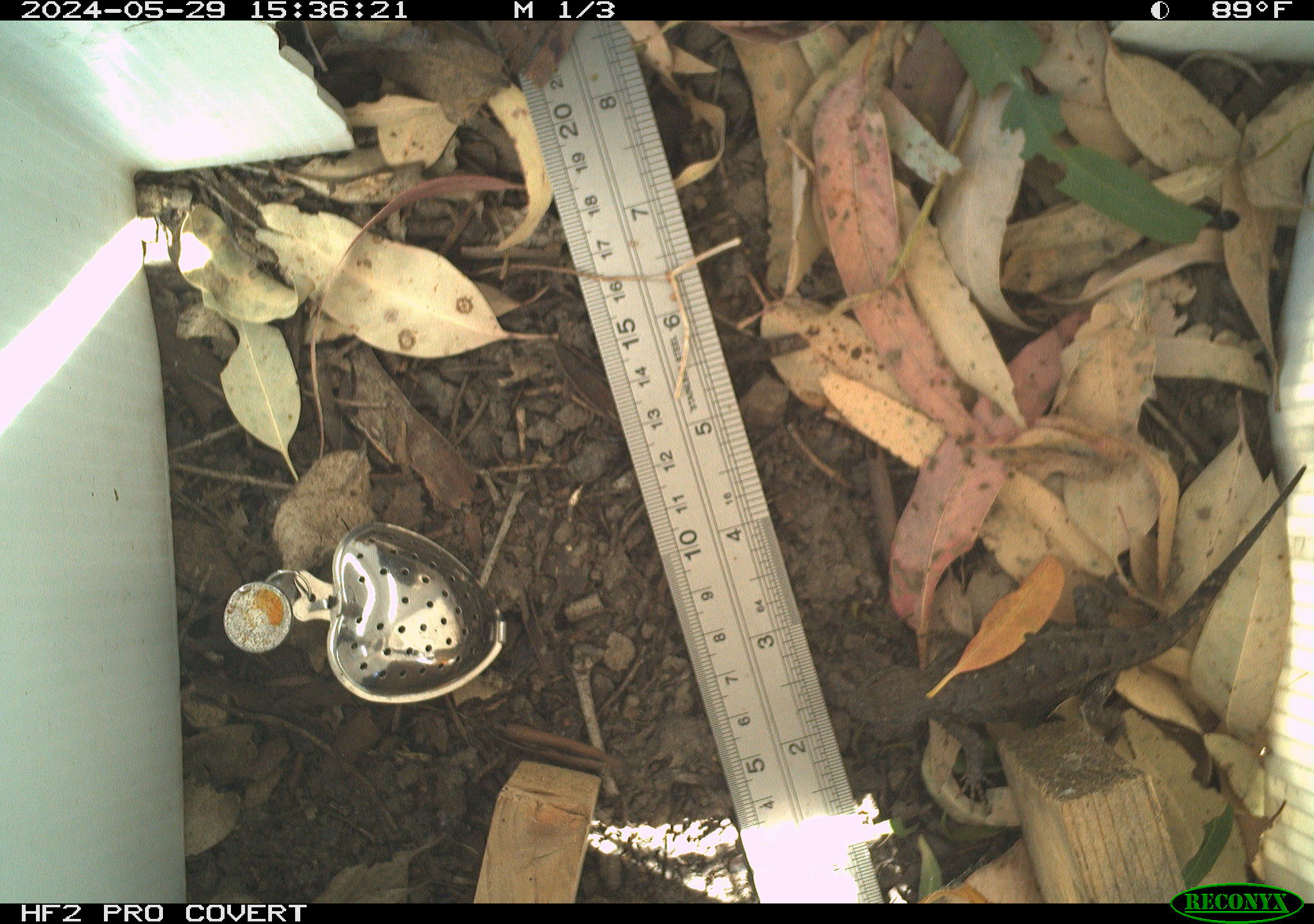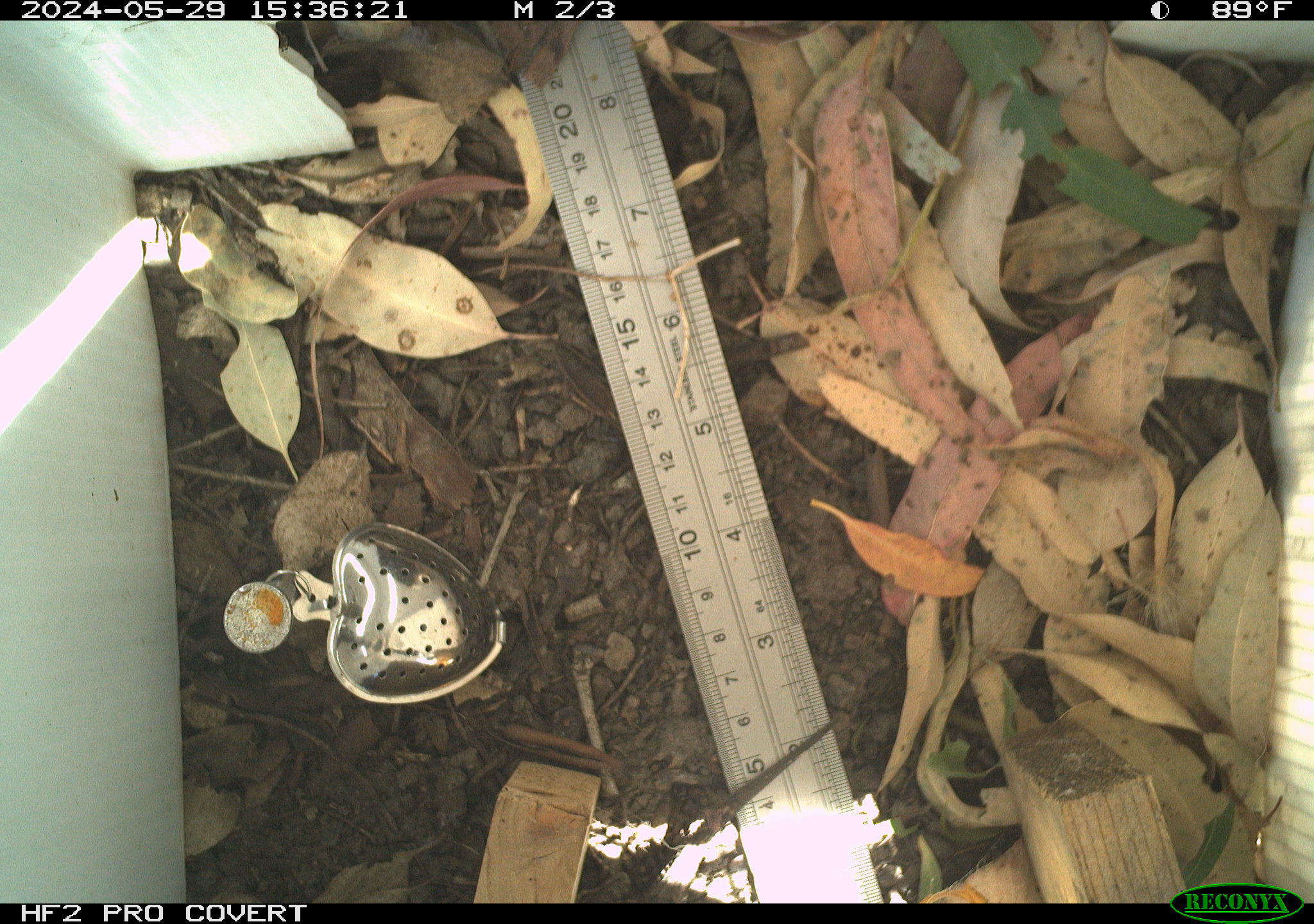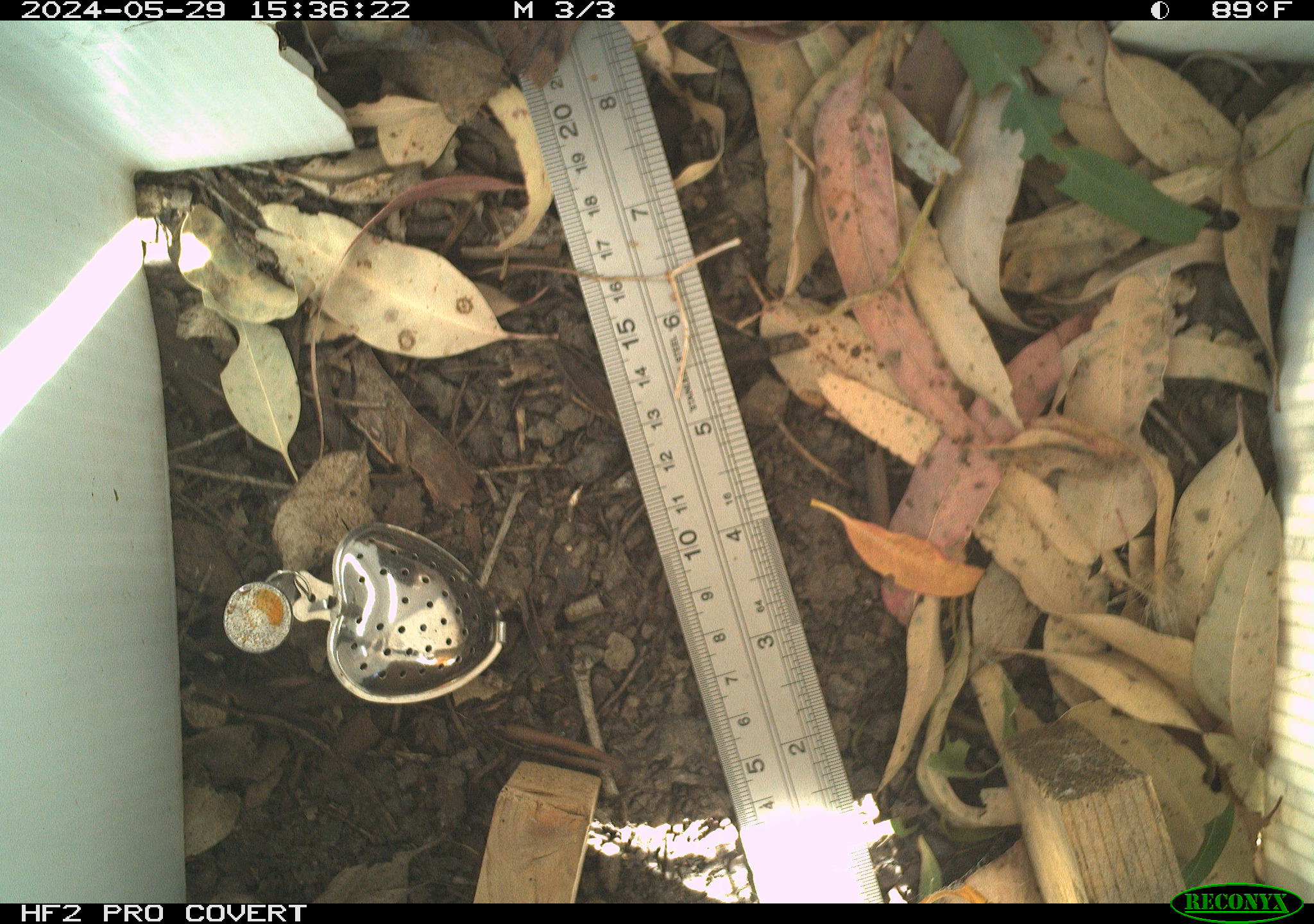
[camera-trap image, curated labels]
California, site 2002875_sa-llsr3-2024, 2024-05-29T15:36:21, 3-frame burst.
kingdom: Animalia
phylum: Chordata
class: Reptilia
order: Squamata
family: Phrynosomatidae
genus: Sceloporus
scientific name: Sceloporus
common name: spiny lizards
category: sceloporus species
Sceloporus species (spiny lizards) (Sceloporus).